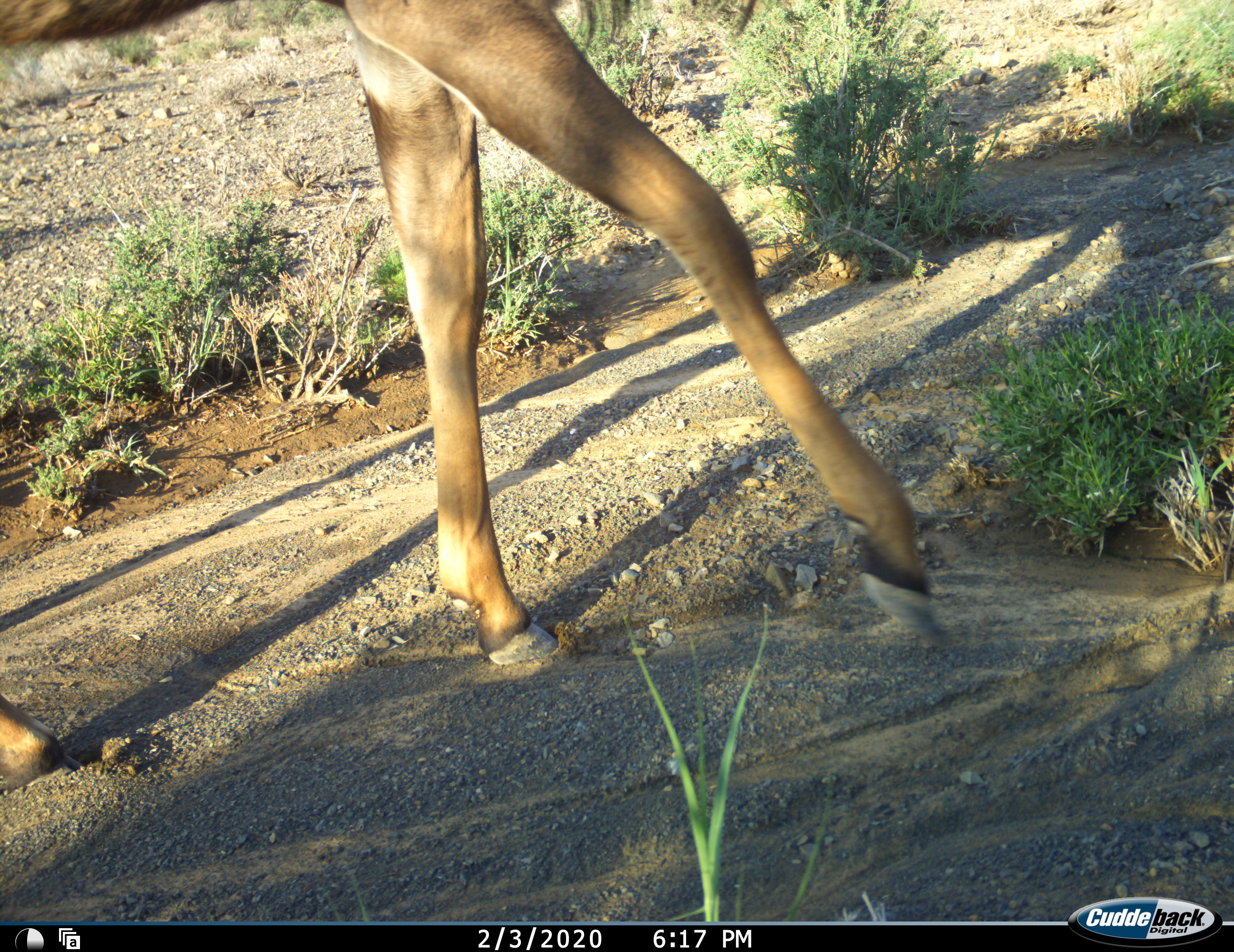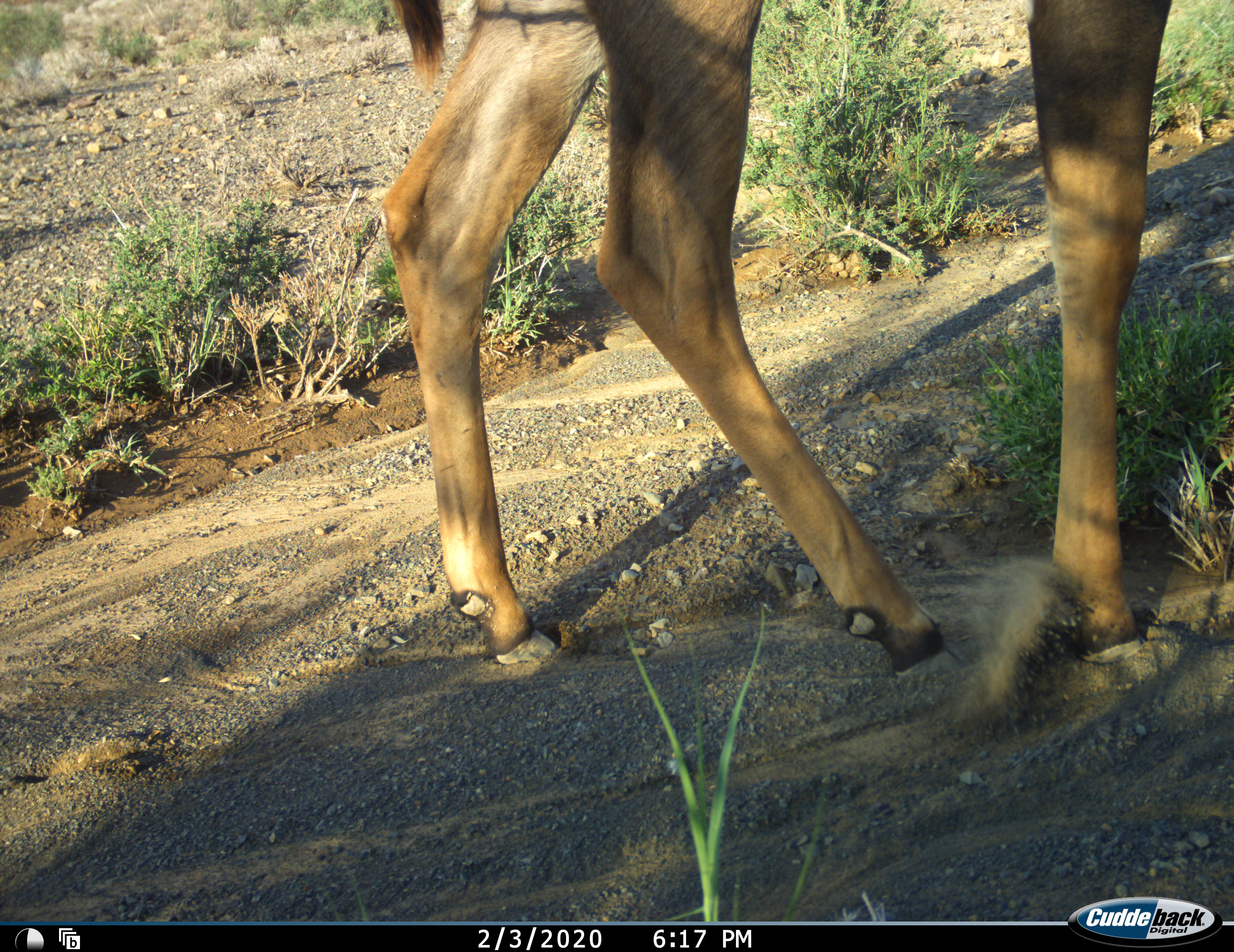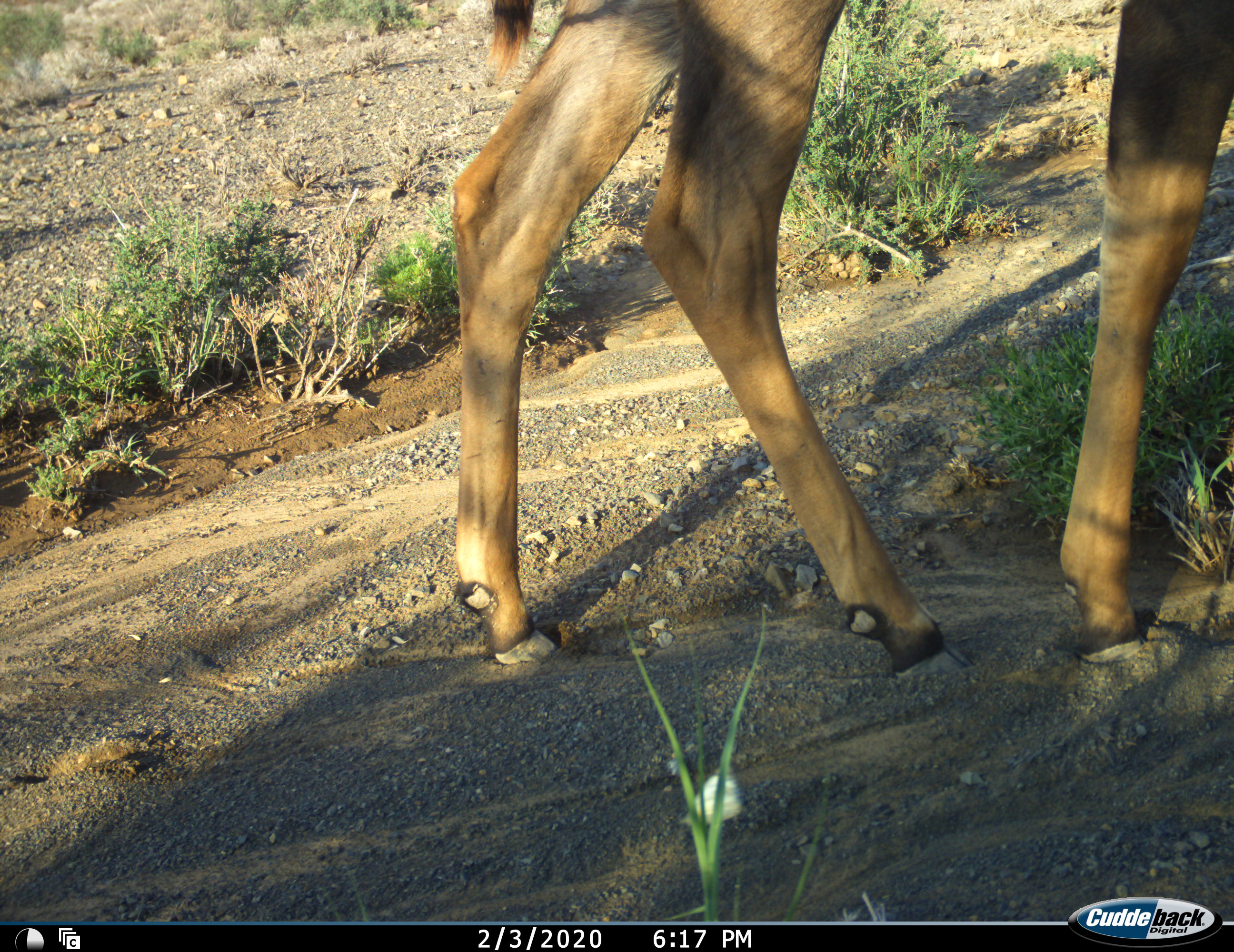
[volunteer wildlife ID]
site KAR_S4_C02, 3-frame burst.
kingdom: Animalia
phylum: Chordata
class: Mammalia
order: Artiodactyla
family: Bovidae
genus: Tragelaphus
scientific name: Tragelaphus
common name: kudu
Kudu (Tragelaphus), count 1. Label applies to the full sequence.